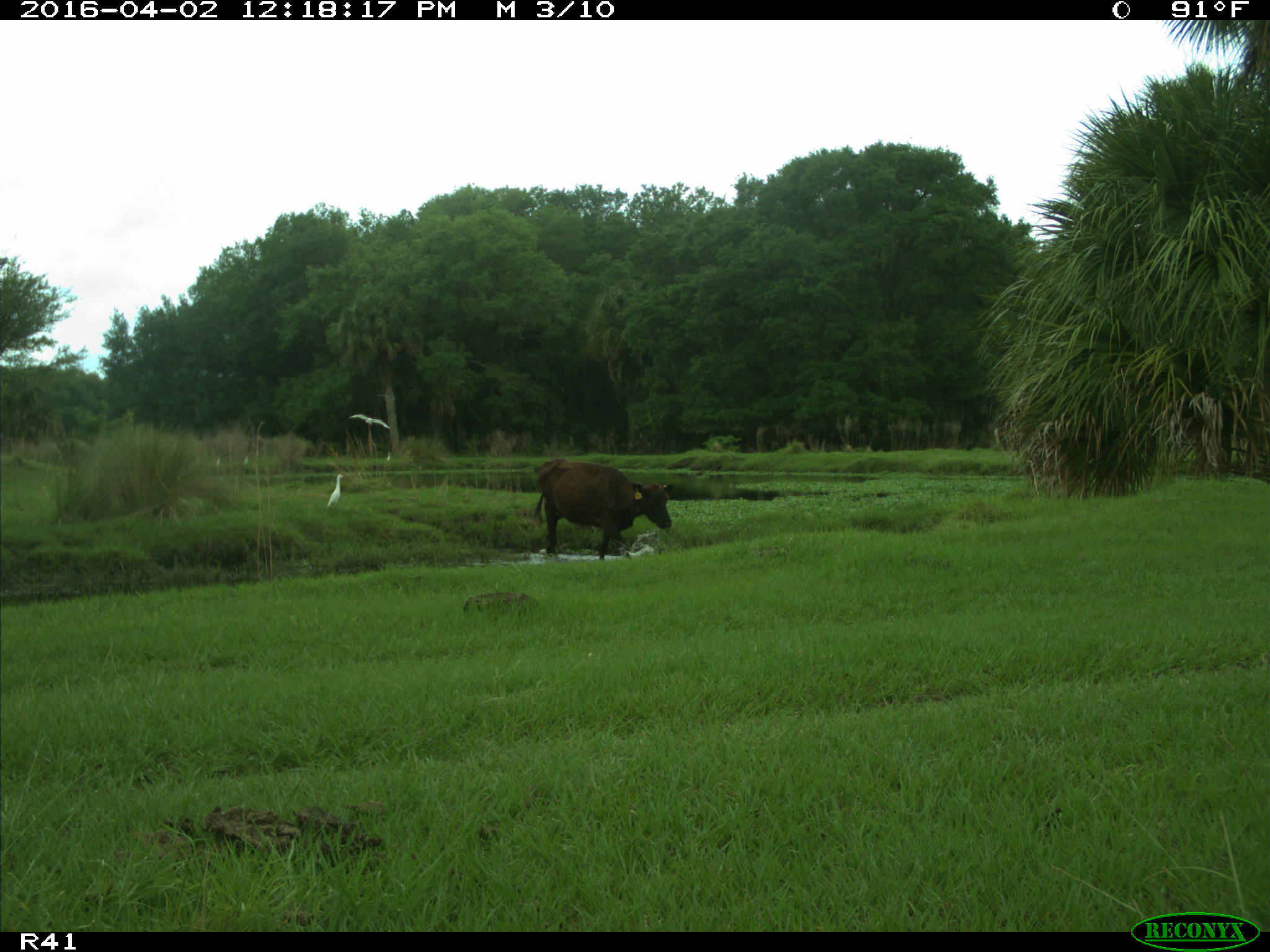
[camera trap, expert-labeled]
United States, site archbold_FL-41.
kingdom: Animalia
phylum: Chordata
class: Mammalia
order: Artiodactyla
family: Bovidae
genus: Bos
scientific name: Bos taurus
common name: domestic cow